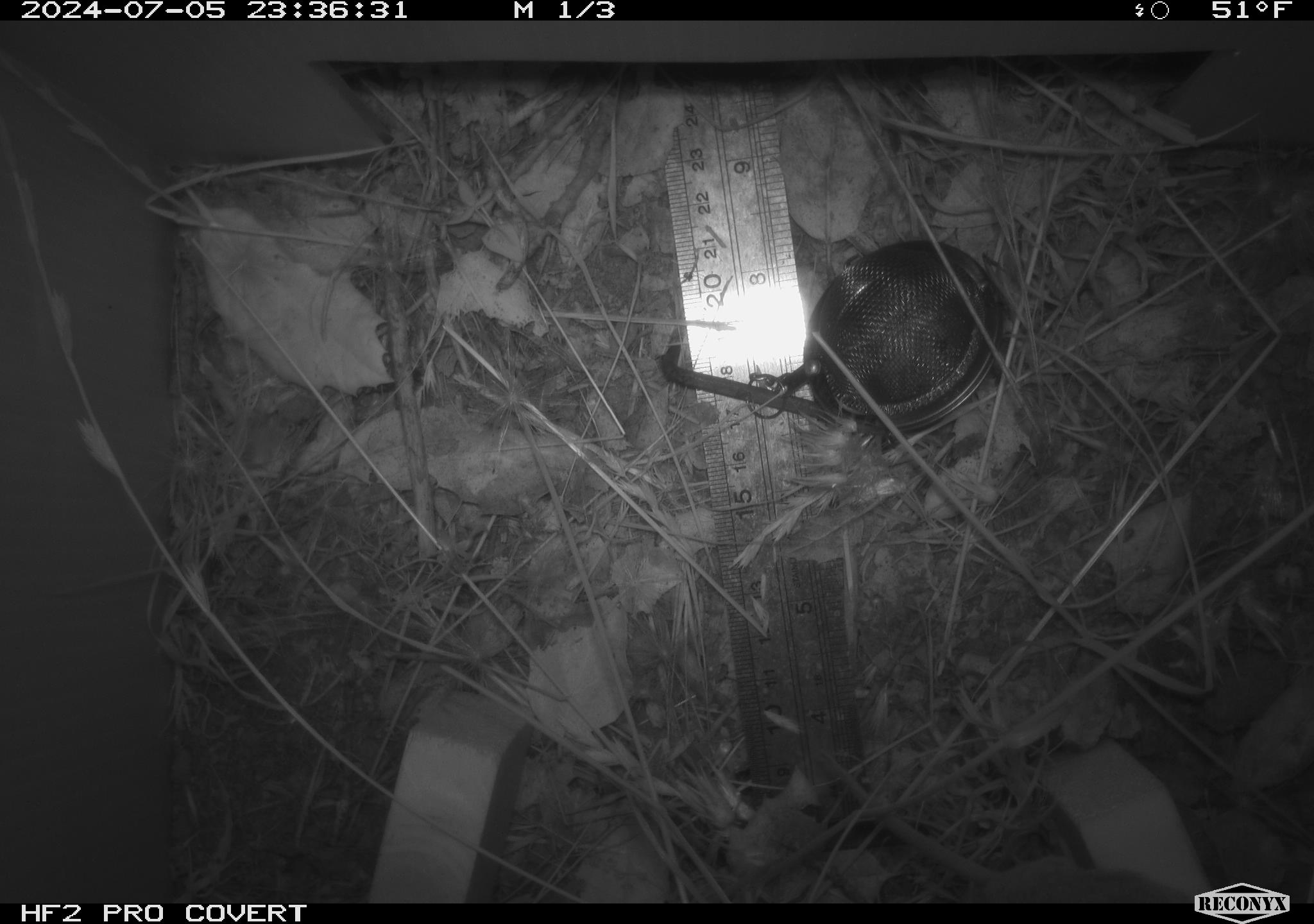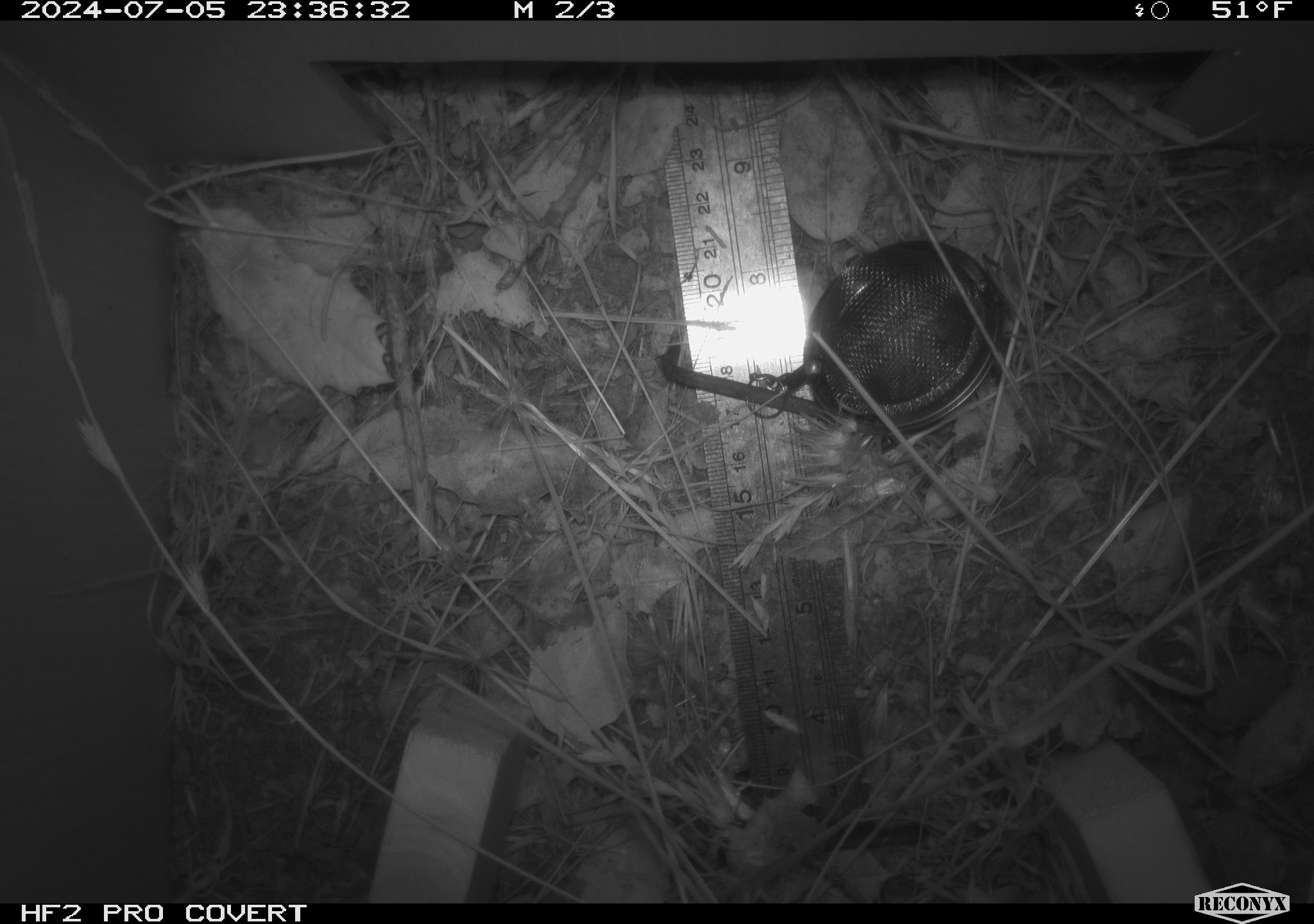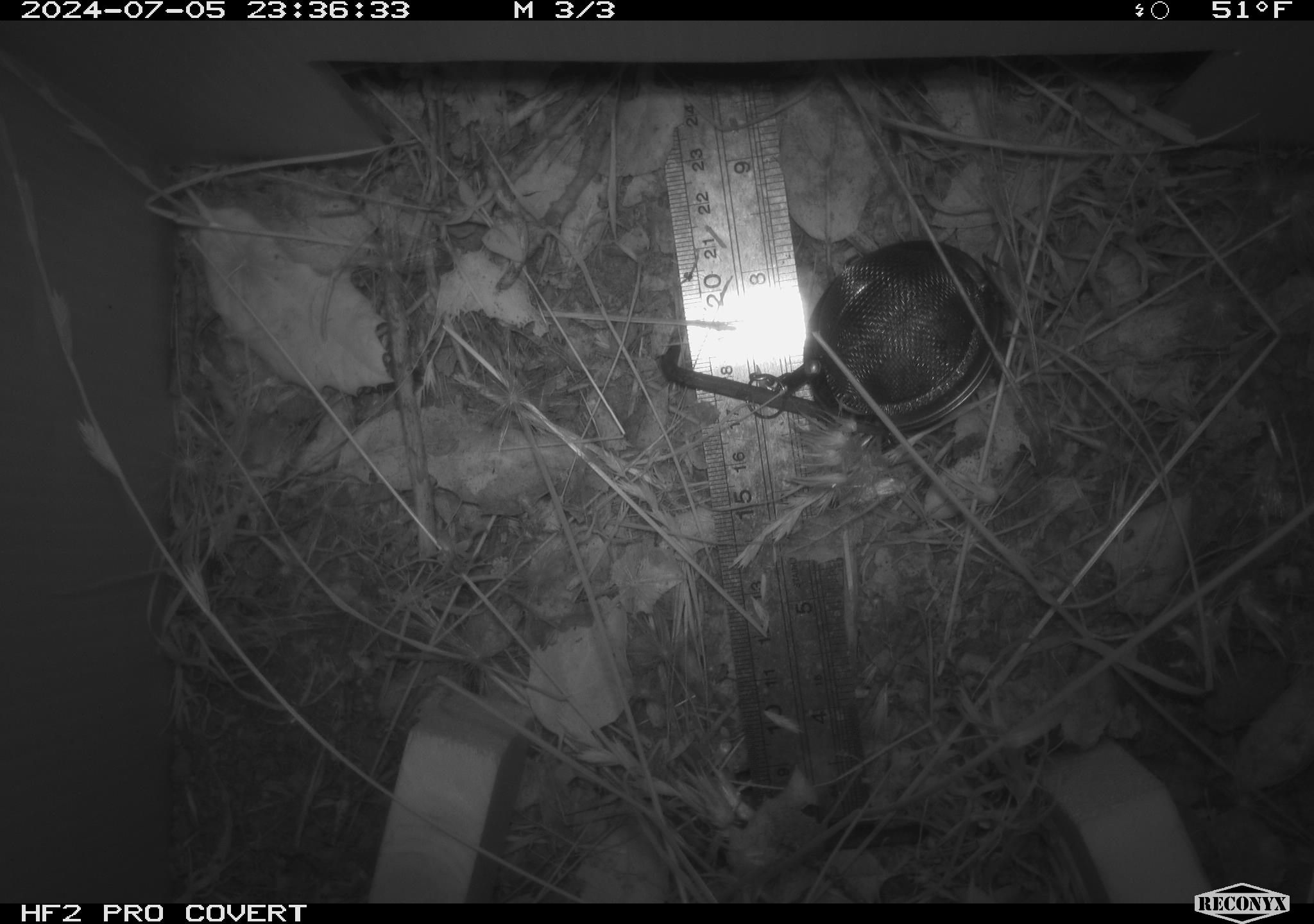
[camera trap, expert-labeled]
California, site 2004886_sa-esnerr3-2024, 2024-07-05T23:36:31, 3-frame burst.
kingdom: Animalia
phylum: Chordata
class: Mammalia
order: Rodentia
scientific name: Rodentia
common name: rodent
Rodent (Rodentia).